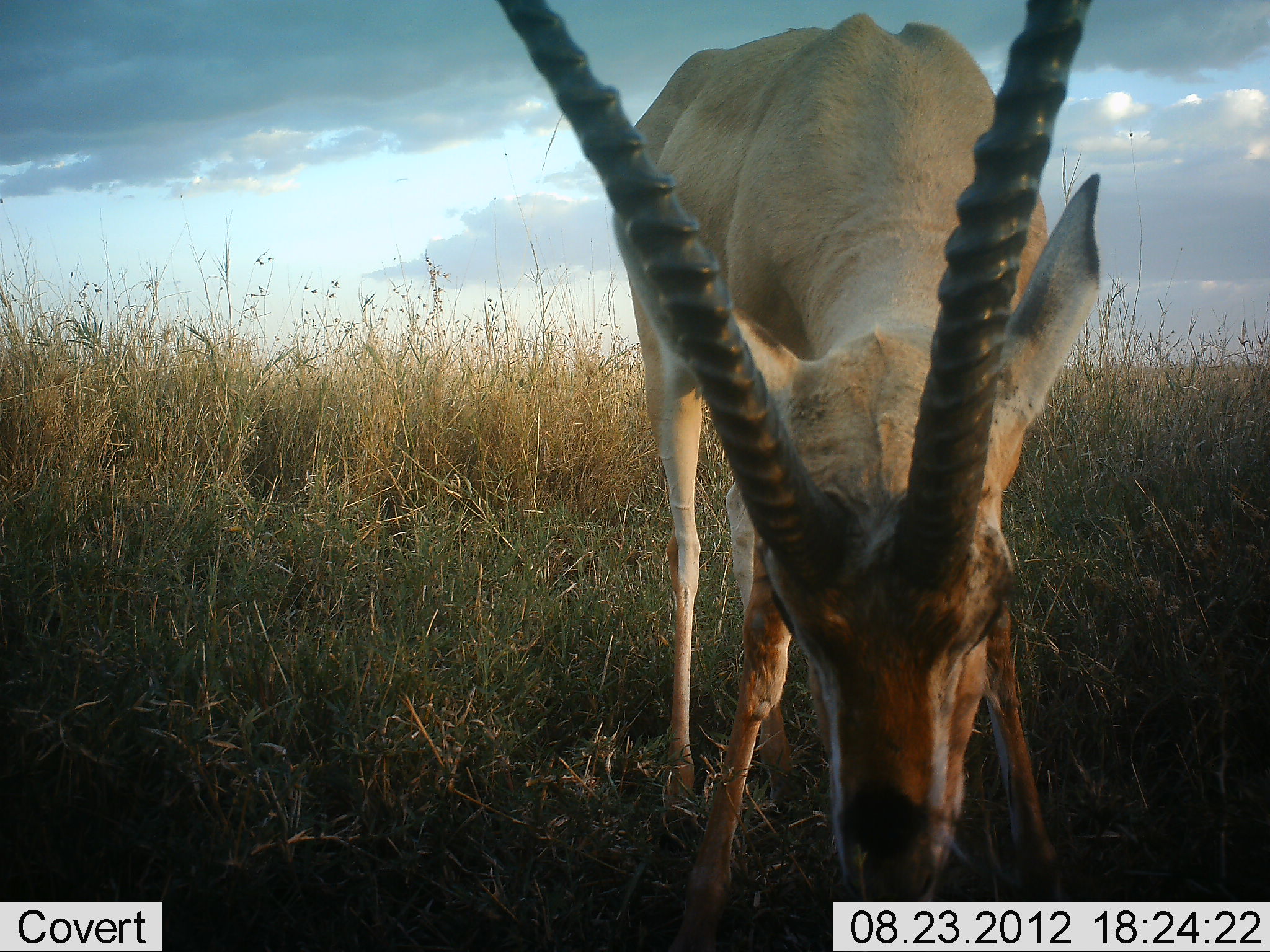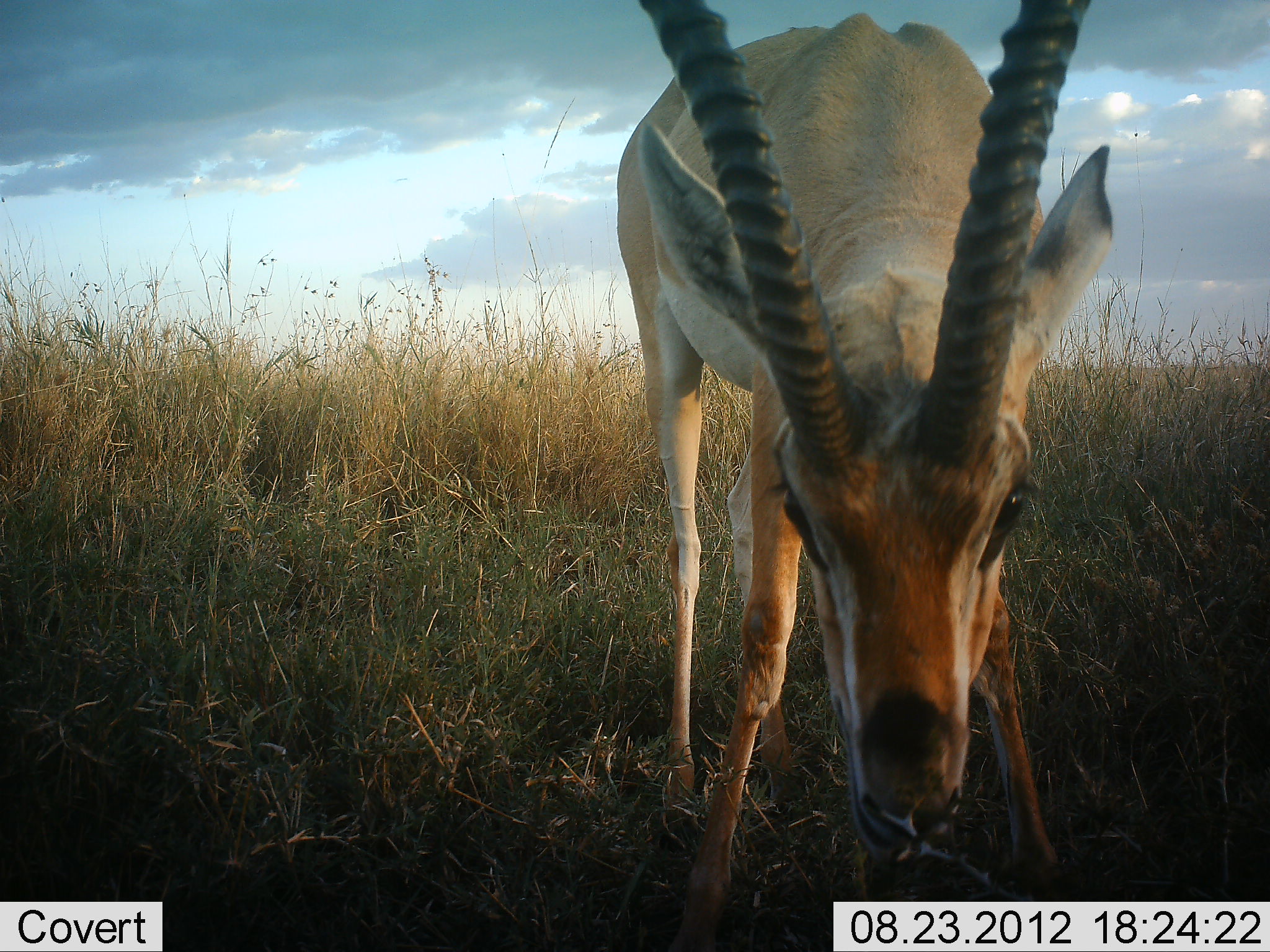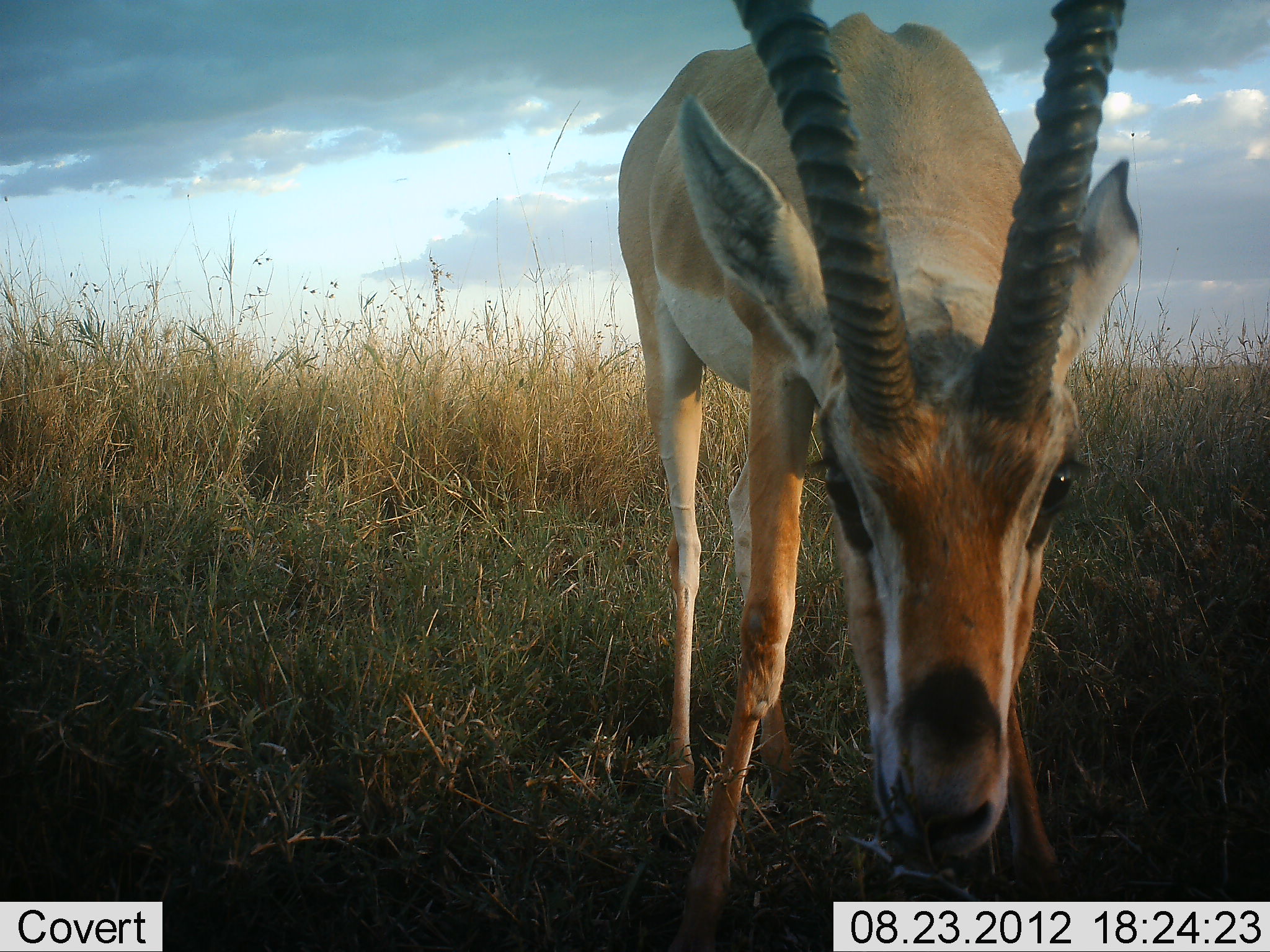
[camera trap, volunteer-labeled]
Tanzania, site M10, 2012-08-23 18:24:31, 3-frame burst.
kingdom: Animalia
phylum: Chordata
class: Mammalia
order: Artiodactyla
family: Bovidae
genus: Nanger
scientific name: Nanger granti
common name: grant's gazelle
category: gazellegrants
Gazellegrants (grant's gazelle) (Nanger granti), count 1. Behavior (volunteer vote fractions): standing 60%, resting 0%, moving 0%, interacting 0%. Young present (vote fraction): 0%. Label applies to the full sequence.